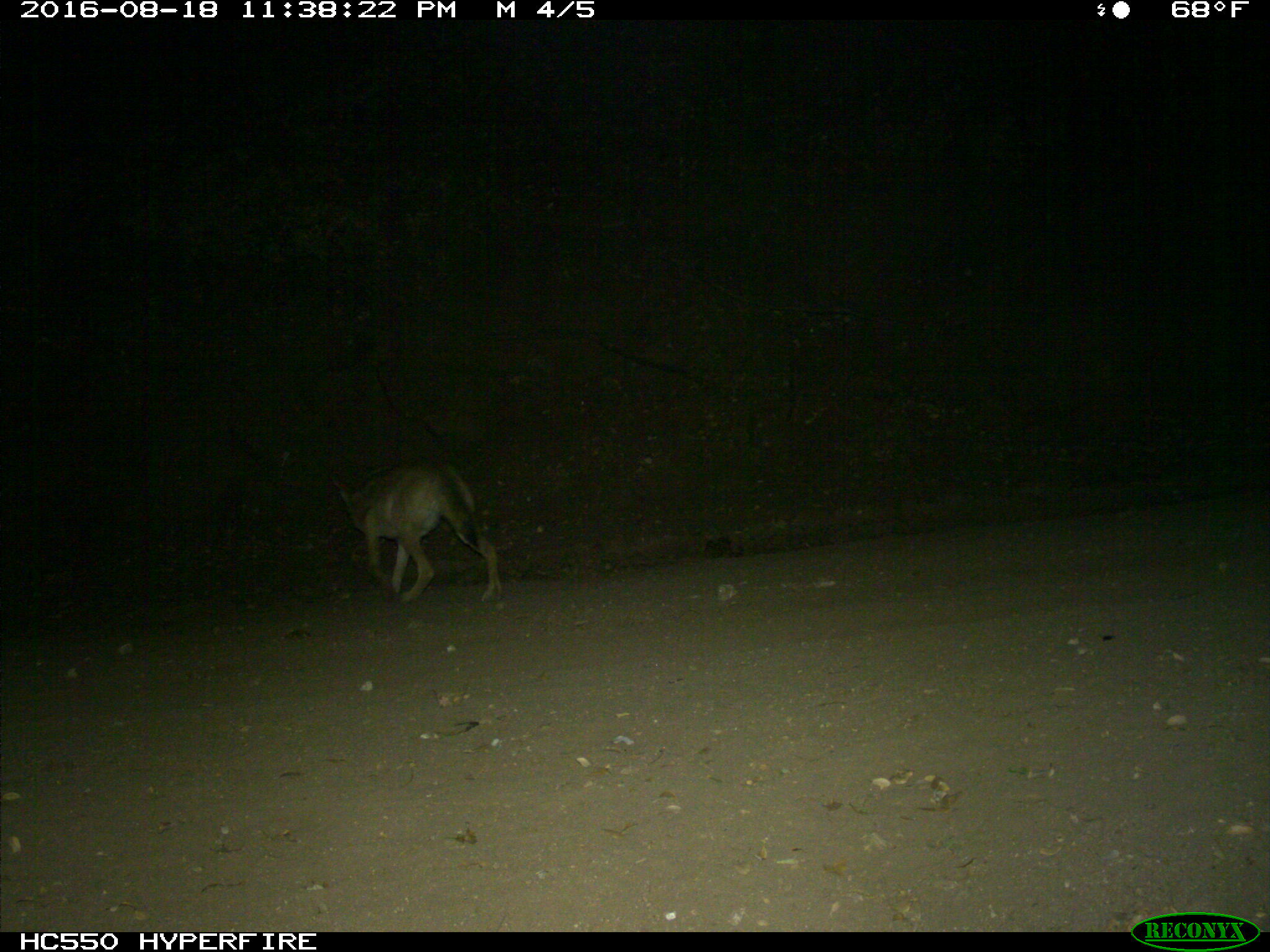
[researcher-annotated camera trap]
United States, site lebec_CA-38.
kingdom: Animalia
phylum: Chordata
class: Mammalia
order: Carnivora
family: Canidae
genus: Canis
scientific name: Canis latrans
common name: coyote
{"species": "Canis latrans (coyote)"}